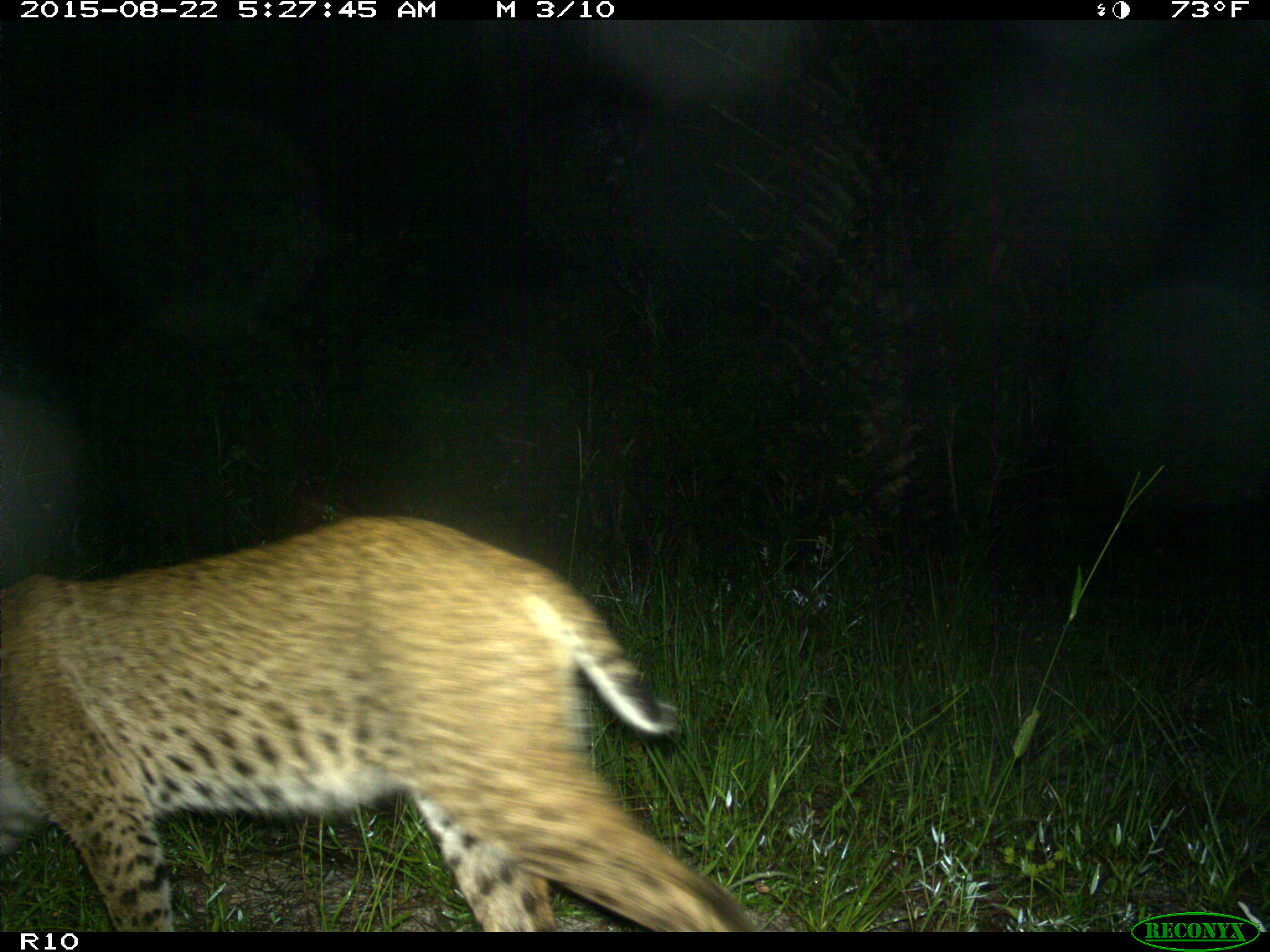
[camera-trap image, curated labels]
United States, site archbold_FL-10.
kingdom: Animalia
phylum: Chordata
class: Mammalia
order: Carnivora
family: Felidae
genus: Lynx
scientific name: Lynx rufus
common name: bobcat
Lynx rufus (bobcat).